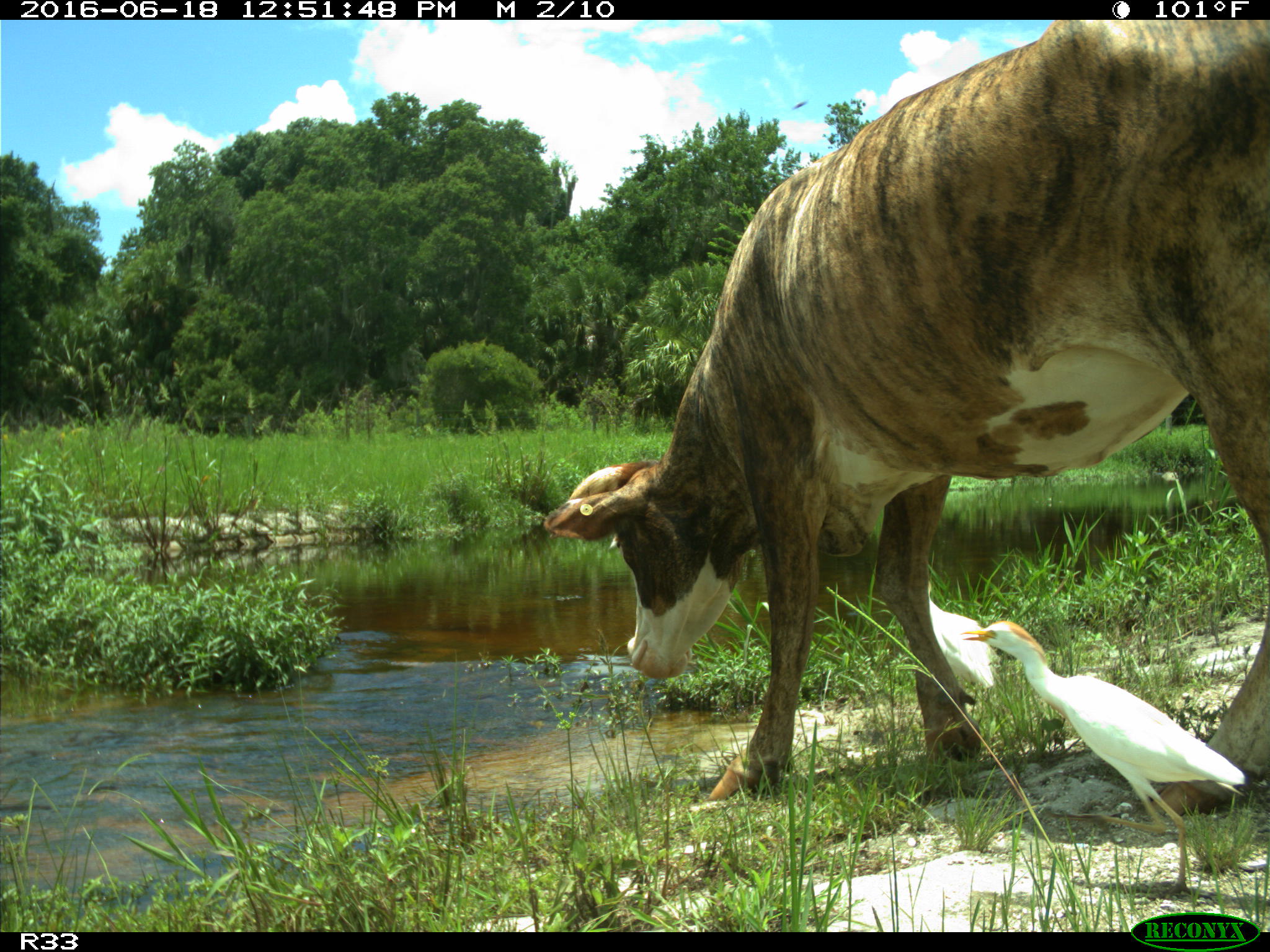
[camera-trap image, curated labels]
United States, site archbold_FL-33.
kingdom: Animalia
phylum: Chordata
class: Mammalia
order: Artiodactyla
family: Bovidae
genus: Bos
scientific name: Bos taurus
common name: domestic cow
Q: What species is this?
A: Bos taurus (domestic cow).